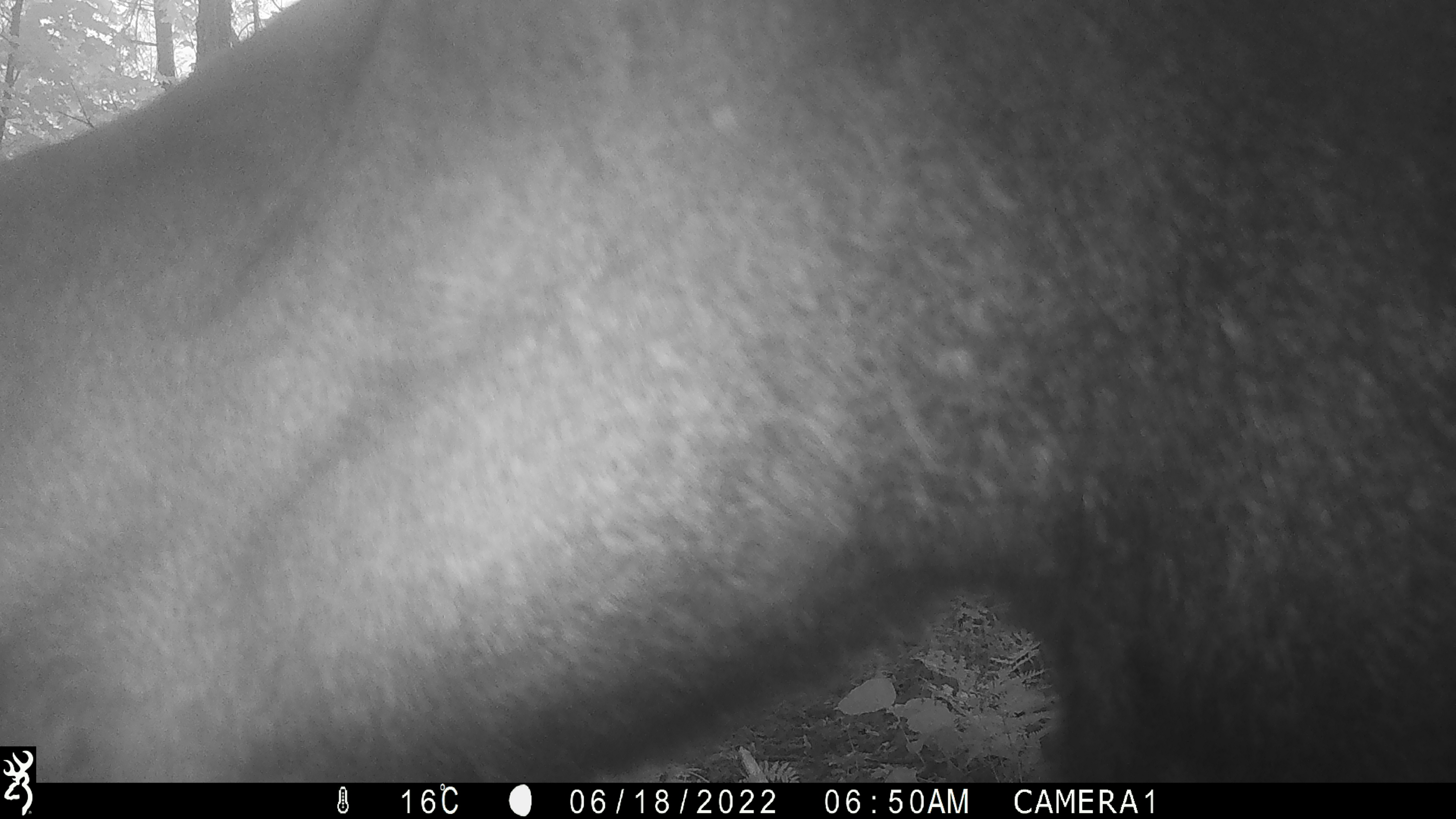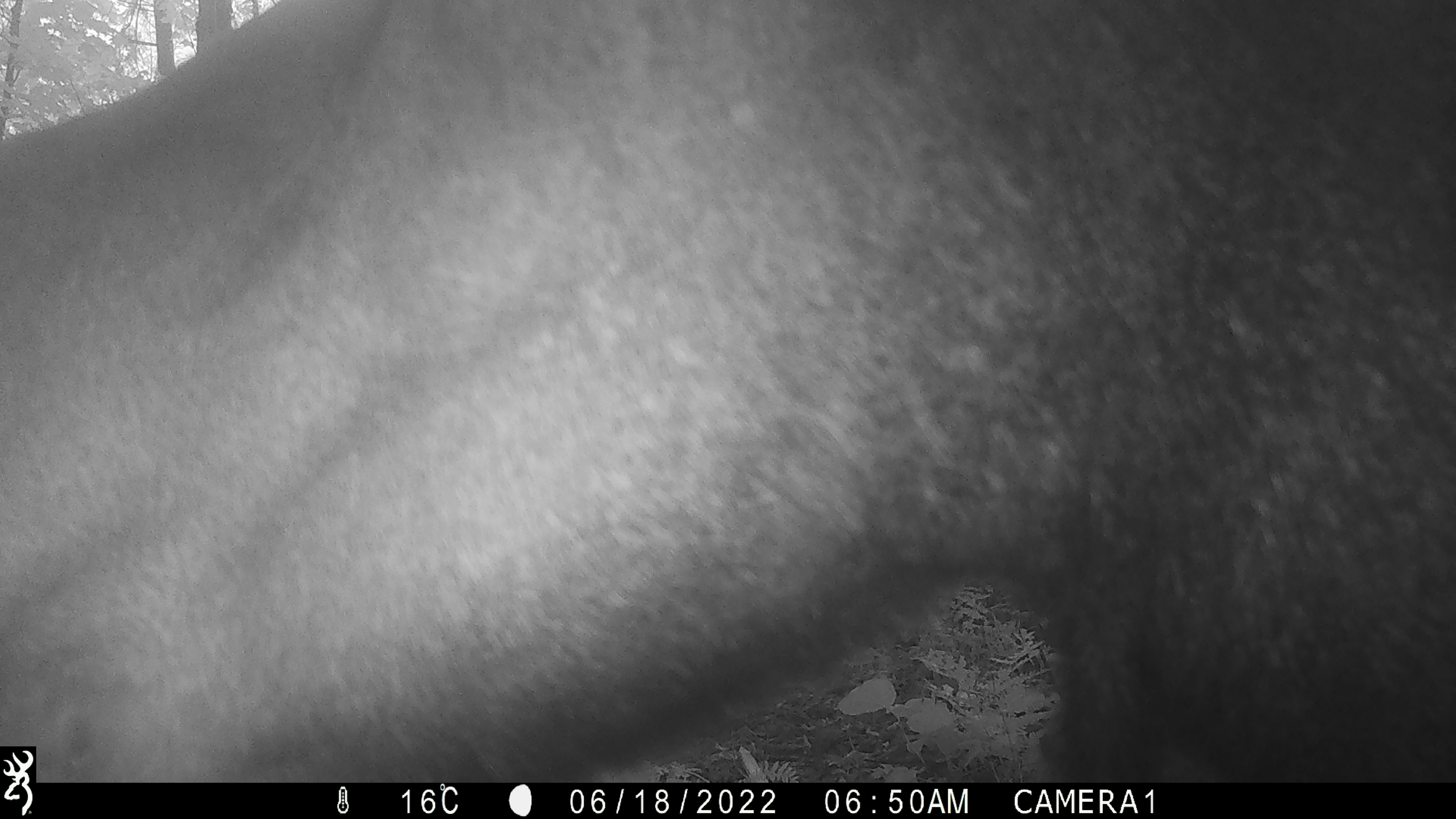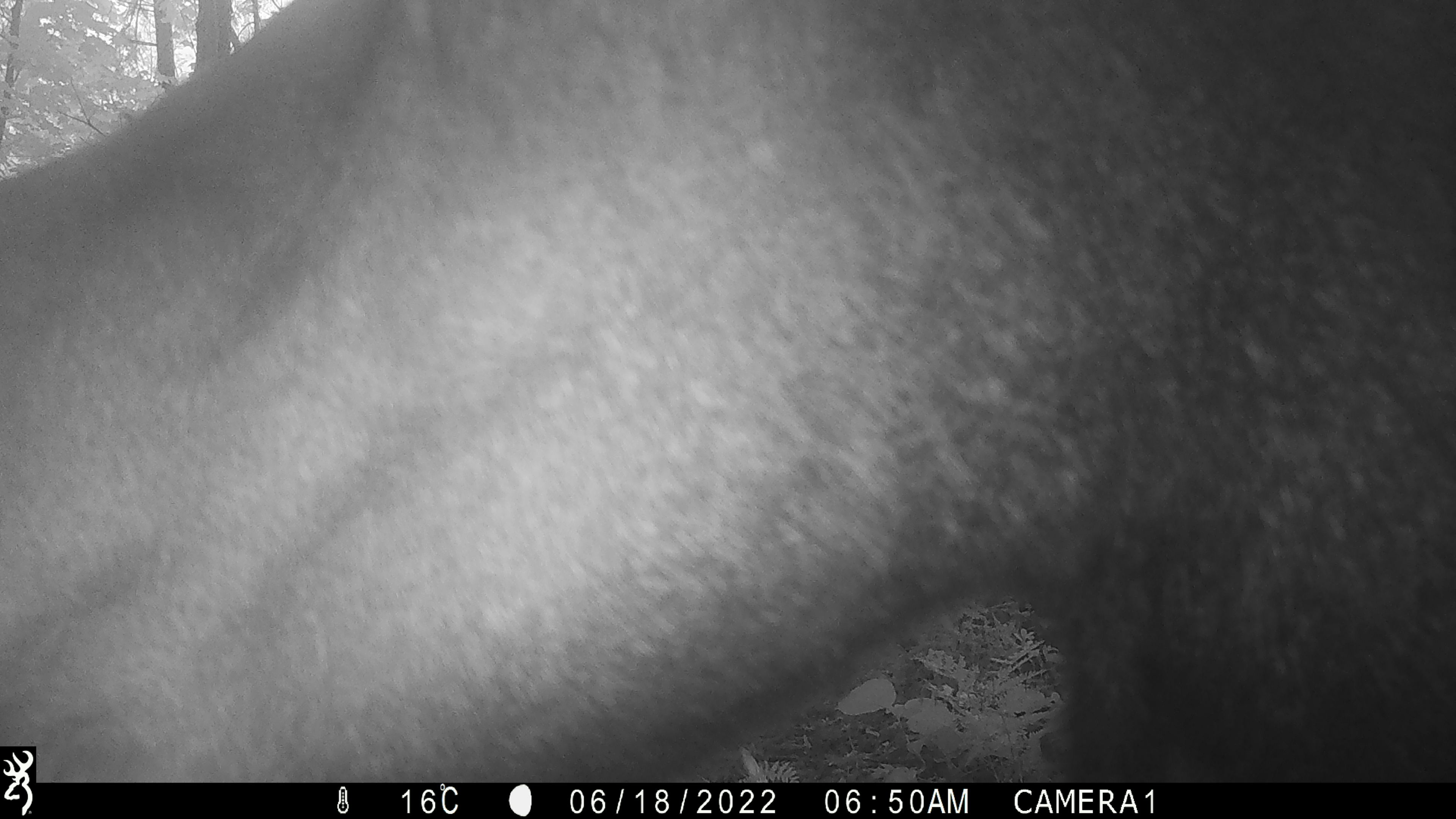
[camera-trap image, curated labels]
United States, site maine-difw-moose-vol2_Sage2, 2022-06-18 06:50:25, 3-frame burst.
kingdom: Animalia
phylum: Chordata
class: Mammalia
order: Artiodactyla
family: Cervidae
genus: Alces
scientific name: Alces alces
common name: moose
Moose (Alces alces).